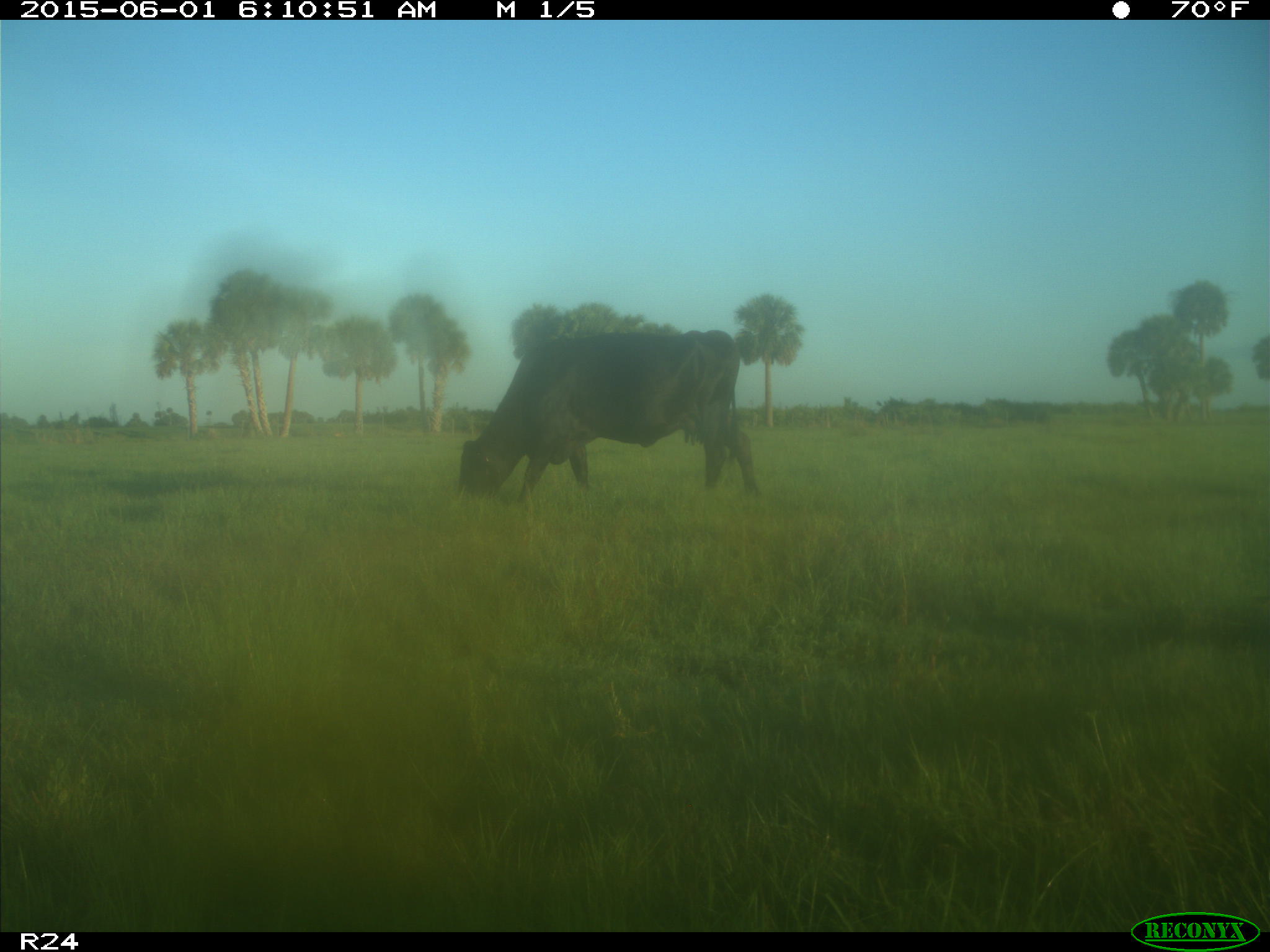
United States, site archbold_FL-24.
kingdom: Animalia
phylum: Chordata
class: Mammalia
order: Artiodactyla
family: Bovidae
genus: Bos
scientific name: Bos taurus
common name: domestic cow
Bos taurus (domestic cow).